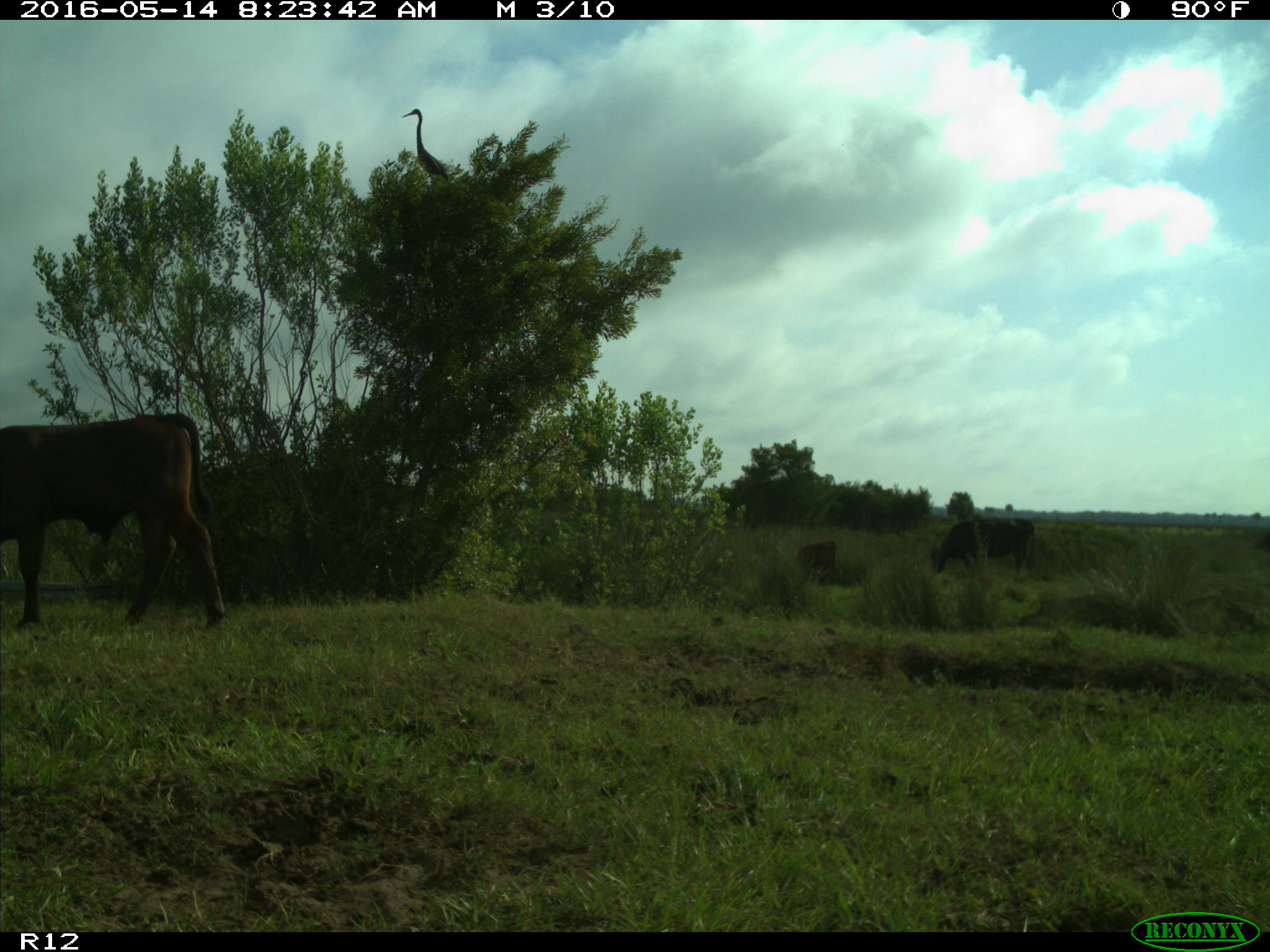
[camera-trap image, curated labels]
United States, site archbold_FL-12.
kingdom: Animalia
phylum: Chordata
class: Mammalia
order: Artiodactyla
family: Bovidae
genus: Bos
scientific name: Bos taurus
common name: domestic cow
Bos taurus (domestic cow).